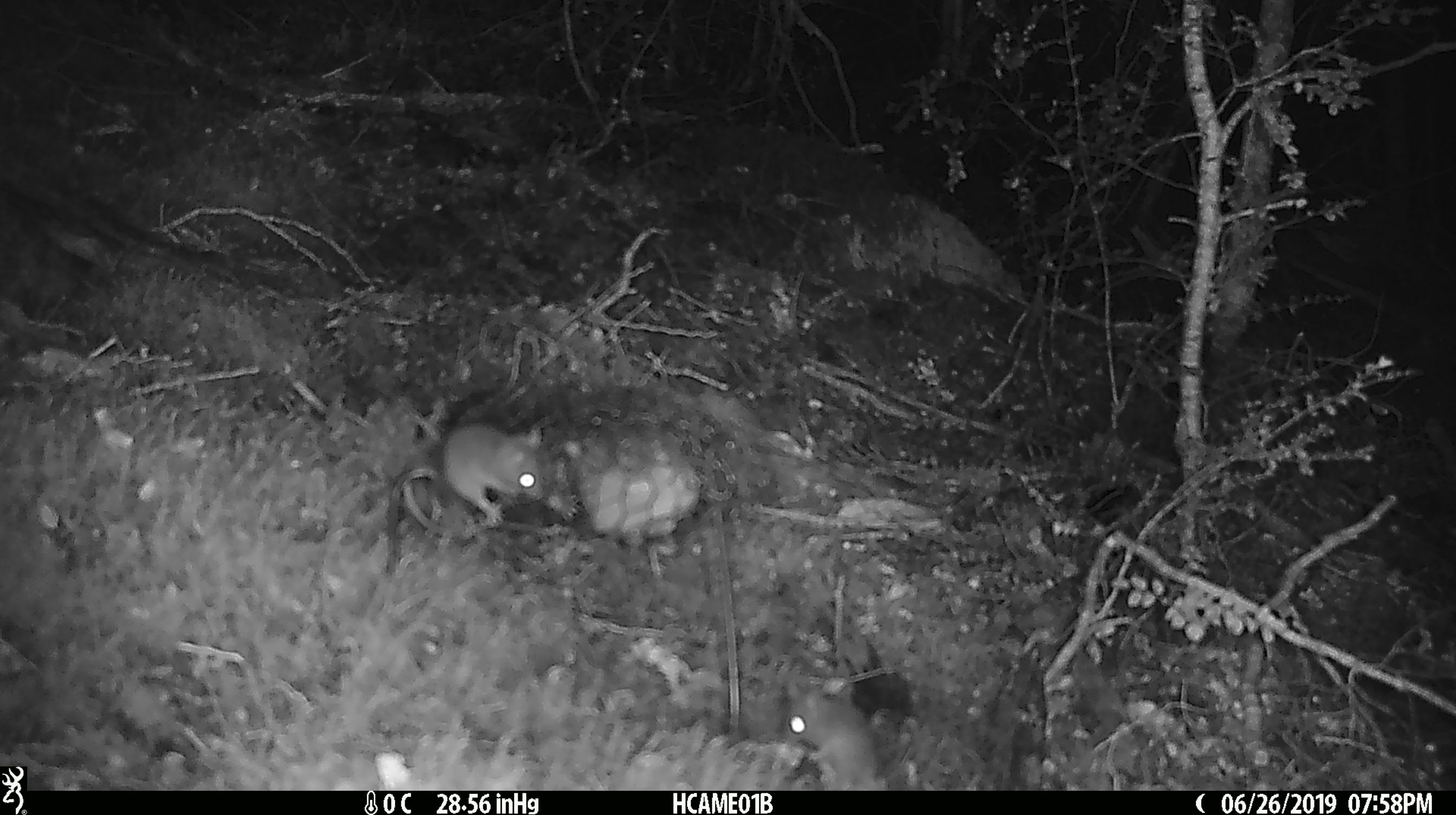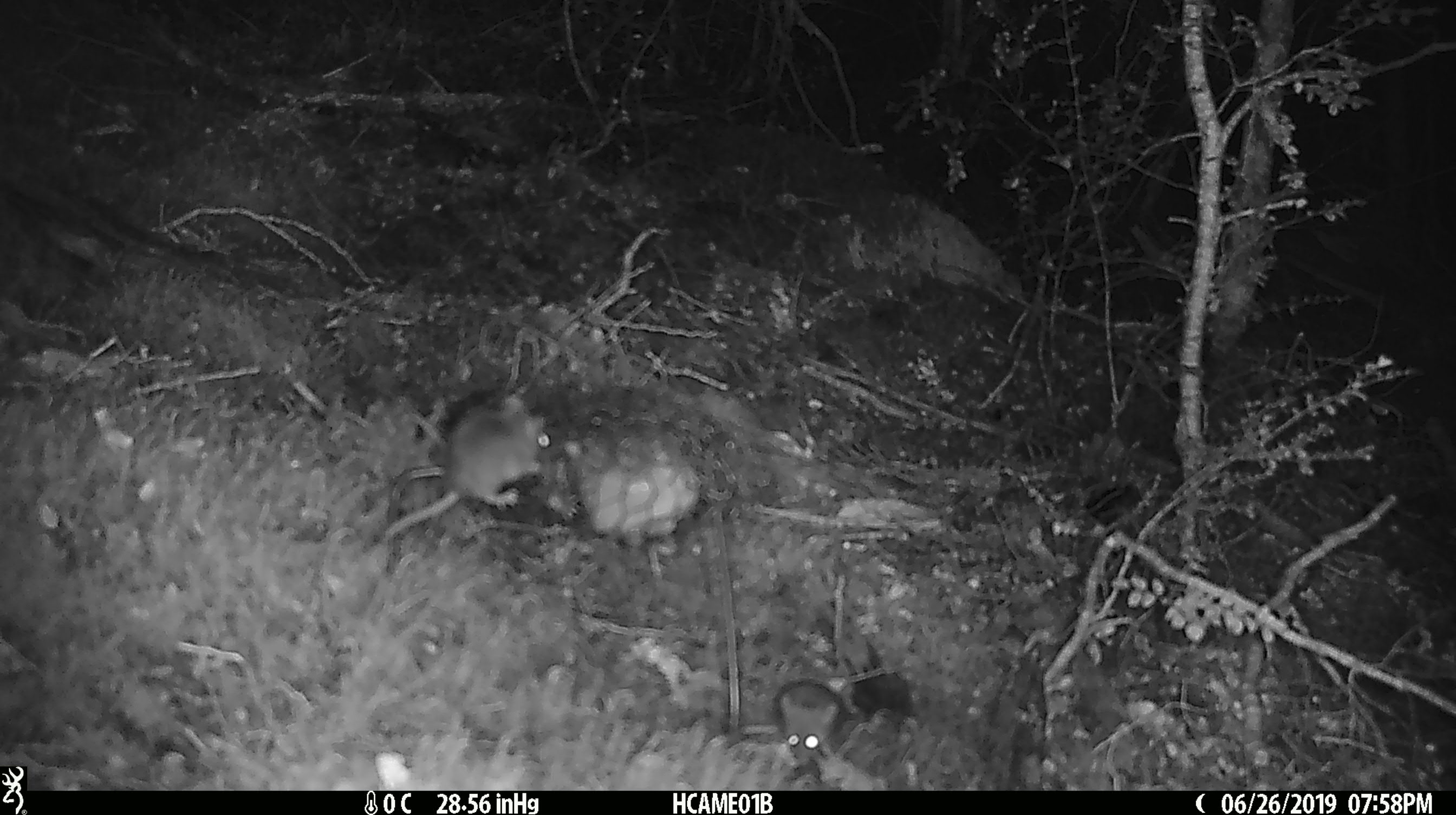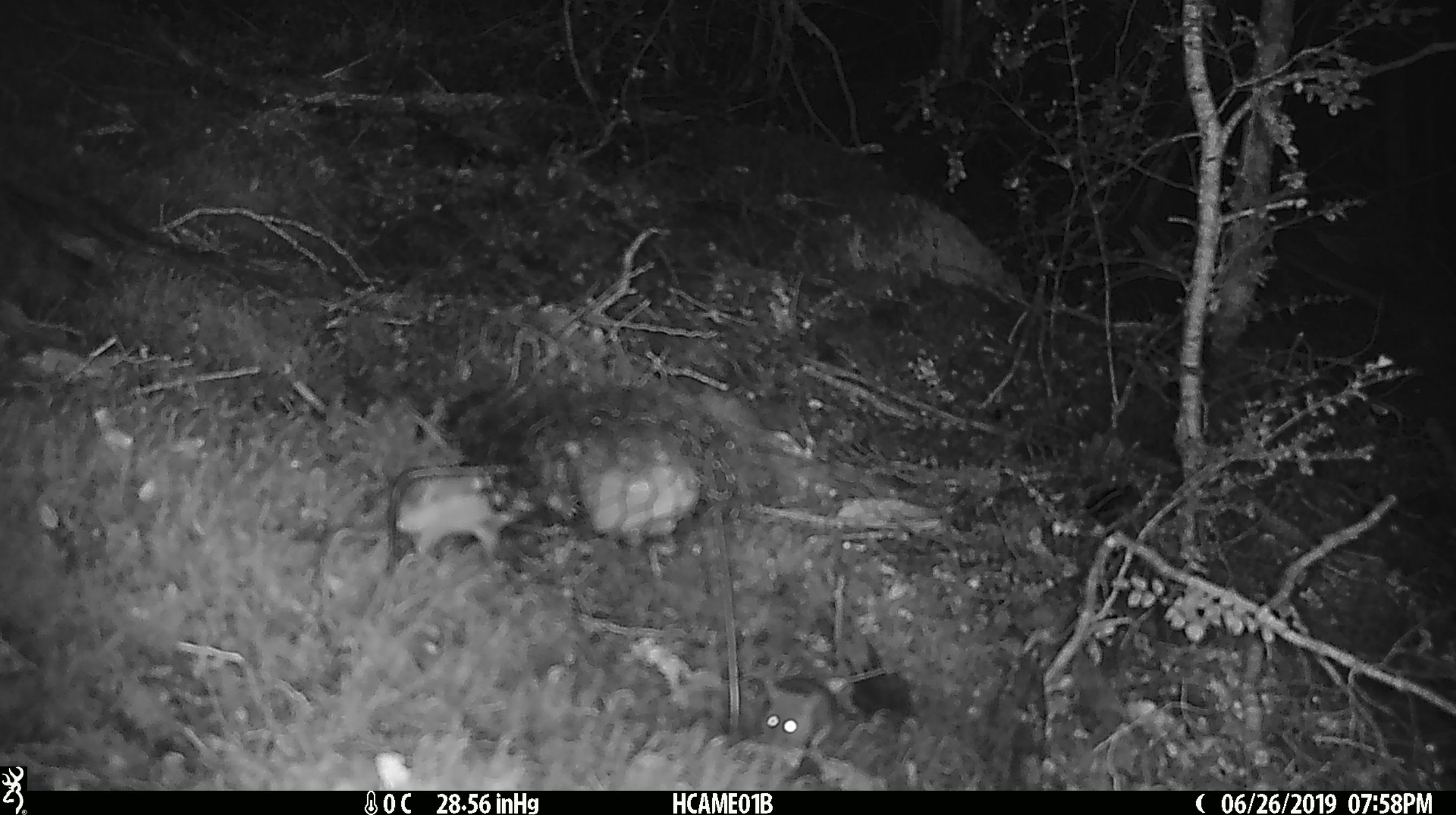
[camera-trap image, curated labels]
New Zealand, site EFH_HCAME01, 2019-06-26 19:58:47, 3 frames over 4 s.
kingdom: Animalia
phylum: Chordata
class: Mammalia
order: Rodentia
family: Muridae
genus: Mus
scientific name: Mus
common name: mouse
Mouse (Mus).